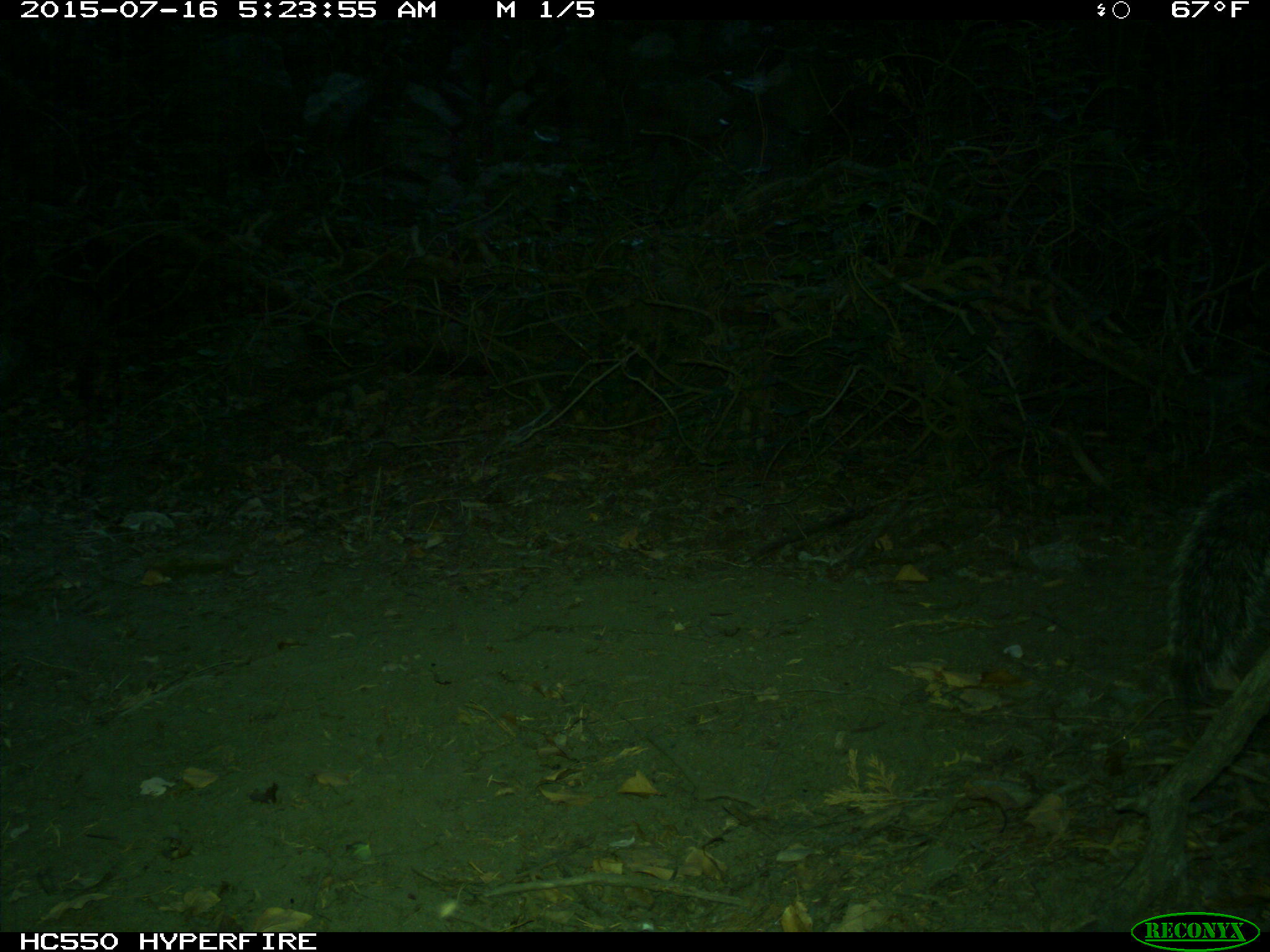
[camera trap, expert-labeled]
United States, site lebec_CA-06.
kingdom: Animalia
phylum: Chordata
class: Mammalia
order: Rodentia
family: Sciuridae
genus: Sciurus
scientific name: Sciurus carolinensis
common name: eastern gray squirrel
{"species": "Sciurus carolinensis (eastern gray squirrel)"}